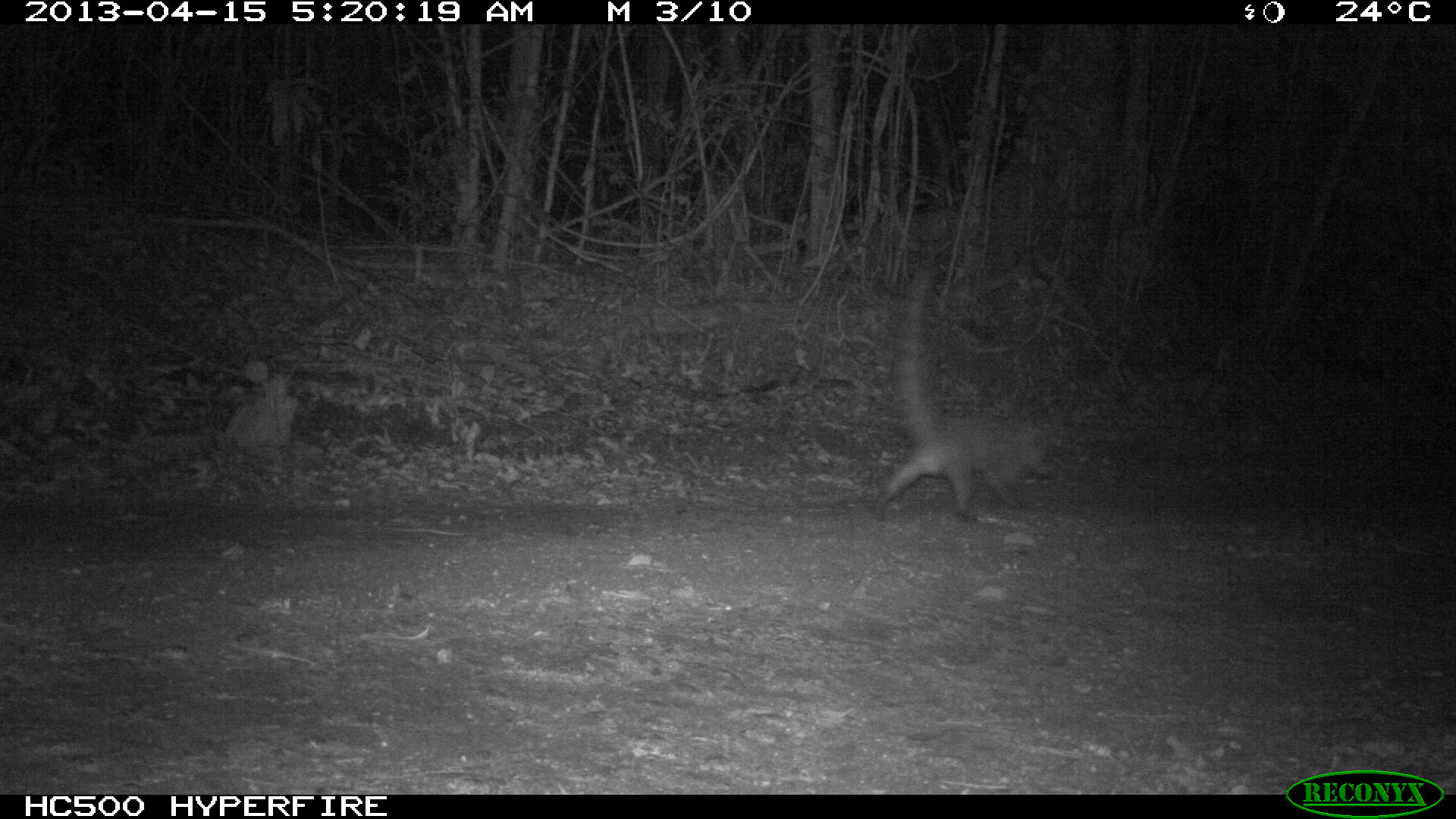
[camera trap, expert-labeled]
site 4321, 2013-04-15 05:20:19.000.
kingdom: Animalia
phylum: Chordata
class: Mammalia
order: Carnivora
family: Procyonidae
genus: Nasua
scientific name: Nasua narica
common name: white-nosed coati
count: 1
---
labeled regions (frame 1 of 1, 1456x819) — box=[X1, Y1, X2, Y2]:
nasua narica: box=[867, 260, 1062, 521]